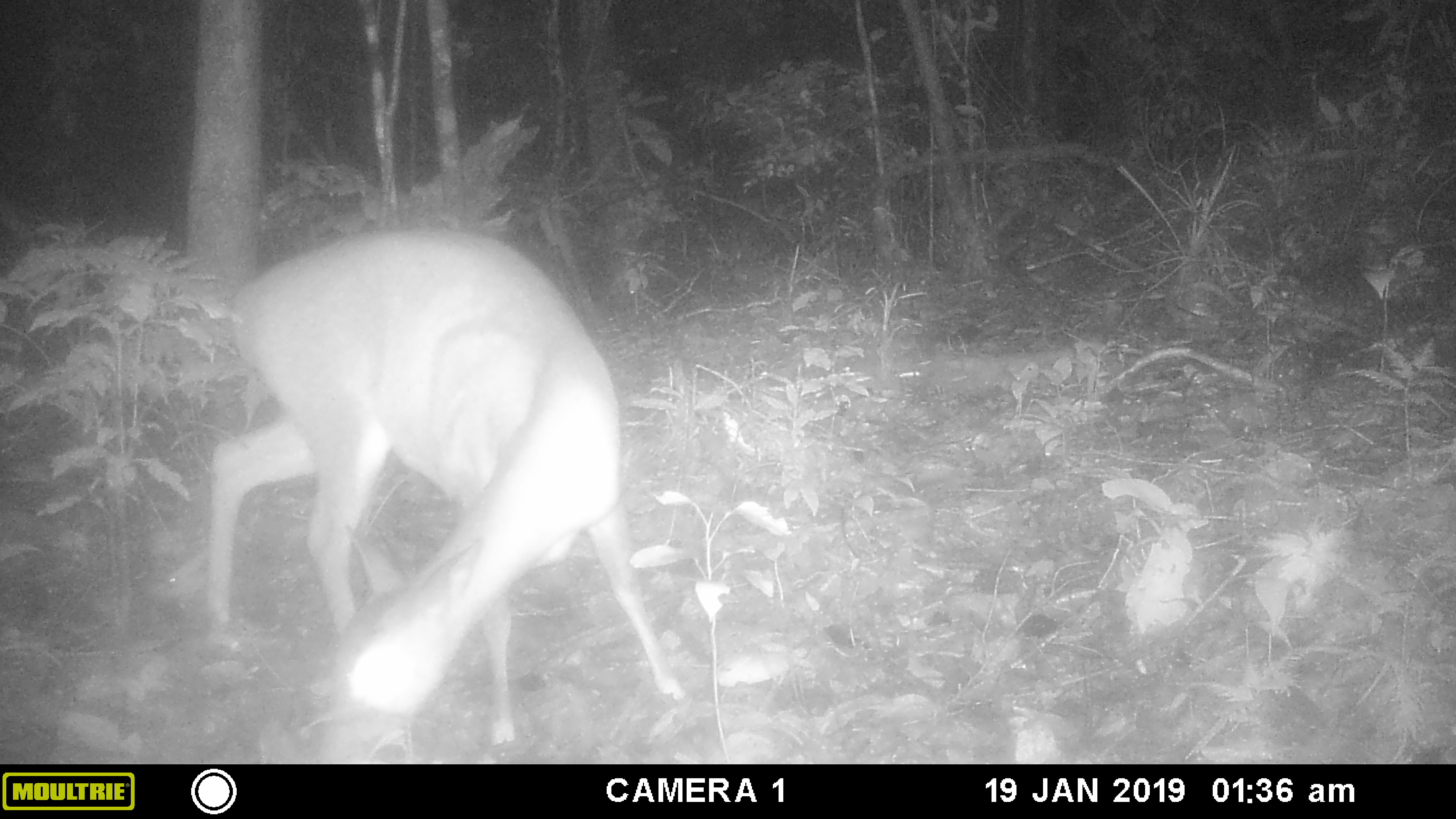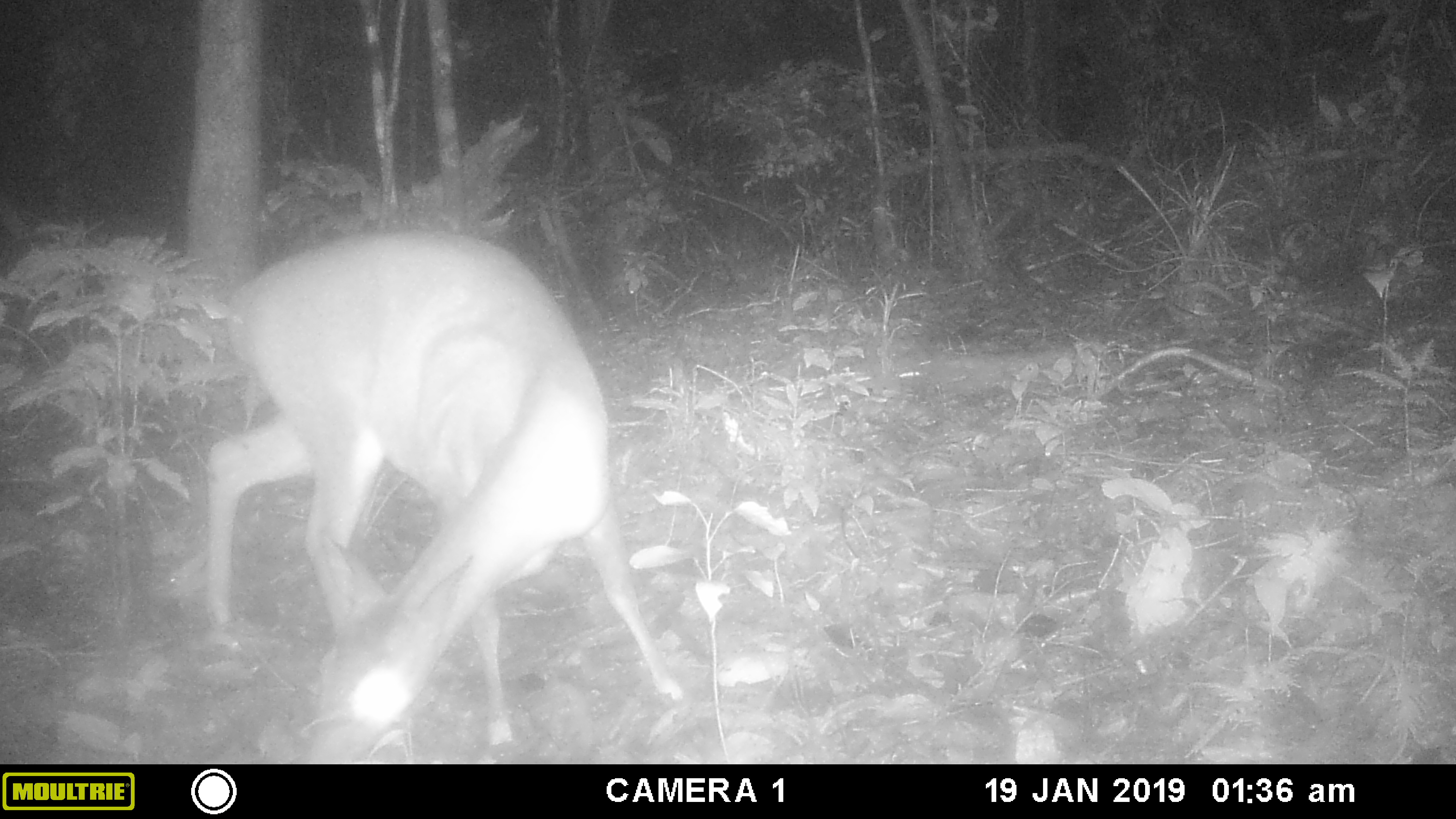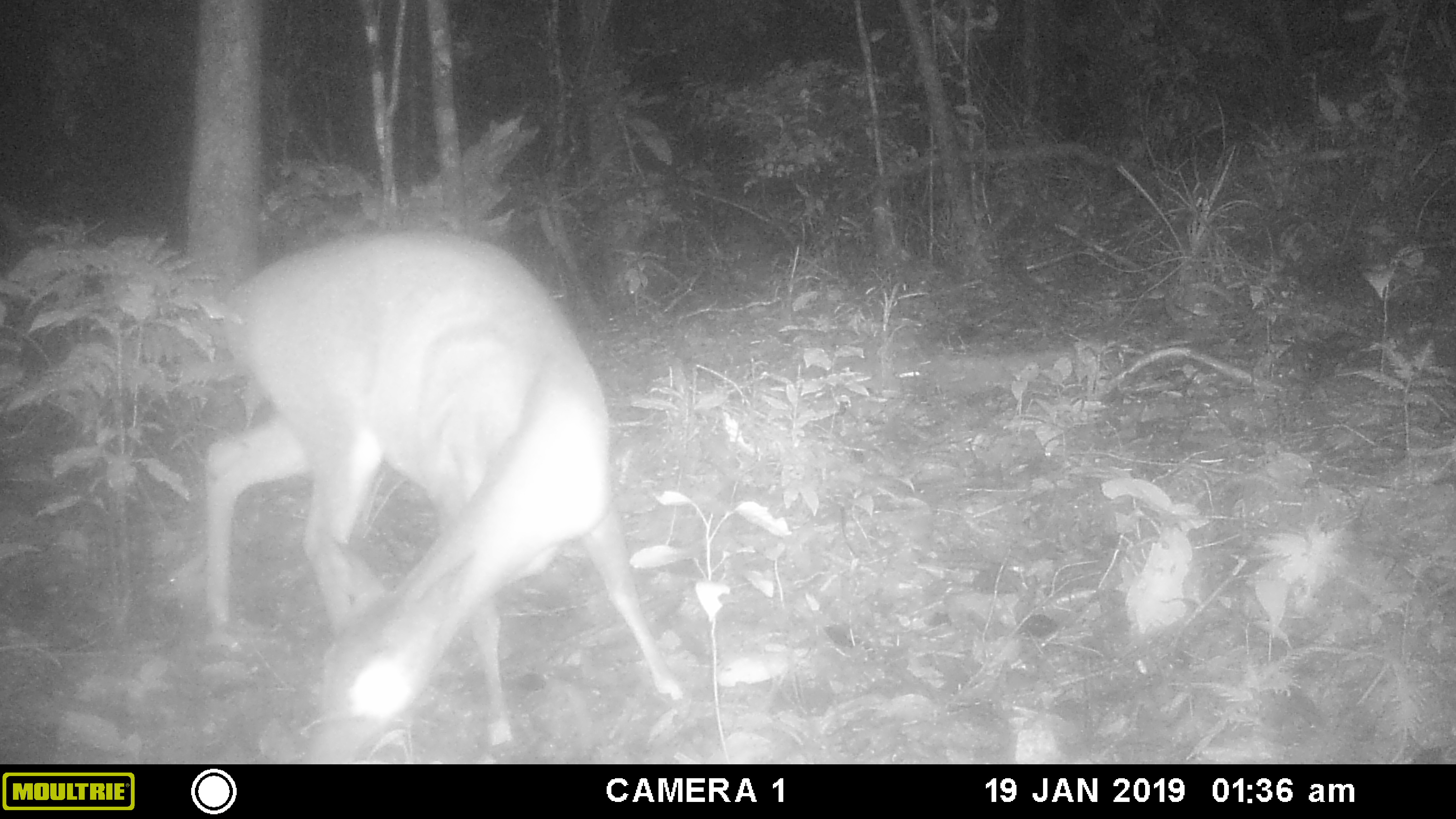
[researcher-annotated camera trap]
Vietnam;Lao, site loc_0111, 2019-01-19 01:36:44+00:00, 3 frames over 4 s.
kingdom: Animalia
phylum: Chordata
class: Mammalia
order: Artiodactyla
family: Cervidae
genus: Muntiacus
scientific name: Muntiacus vuquangensis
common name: large-antlered muntjac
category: large antlered muntjac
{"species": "large antlered muntjac (large-antlered muntjac) (Muntiacus vuquangensis)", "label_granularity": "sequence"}